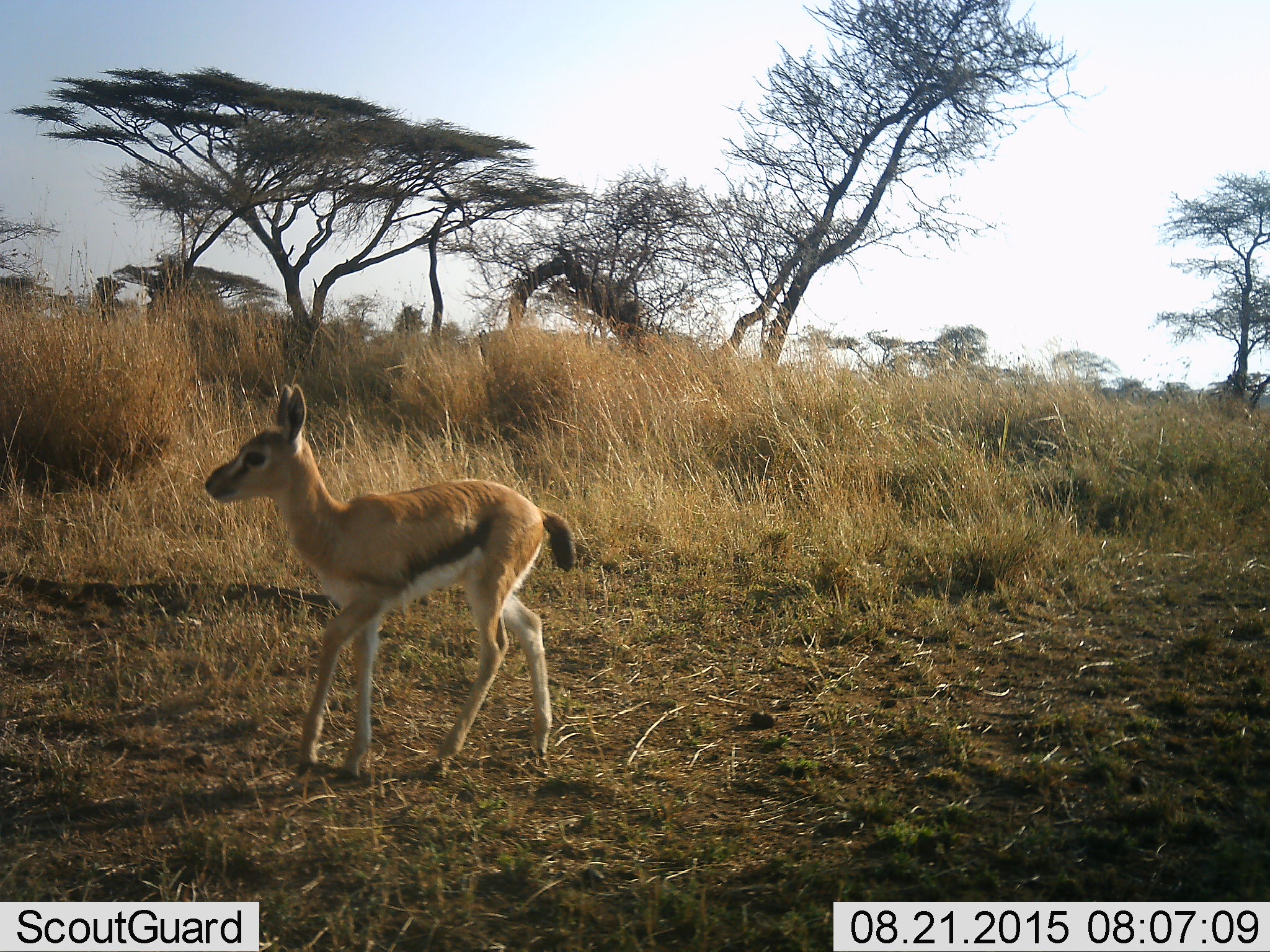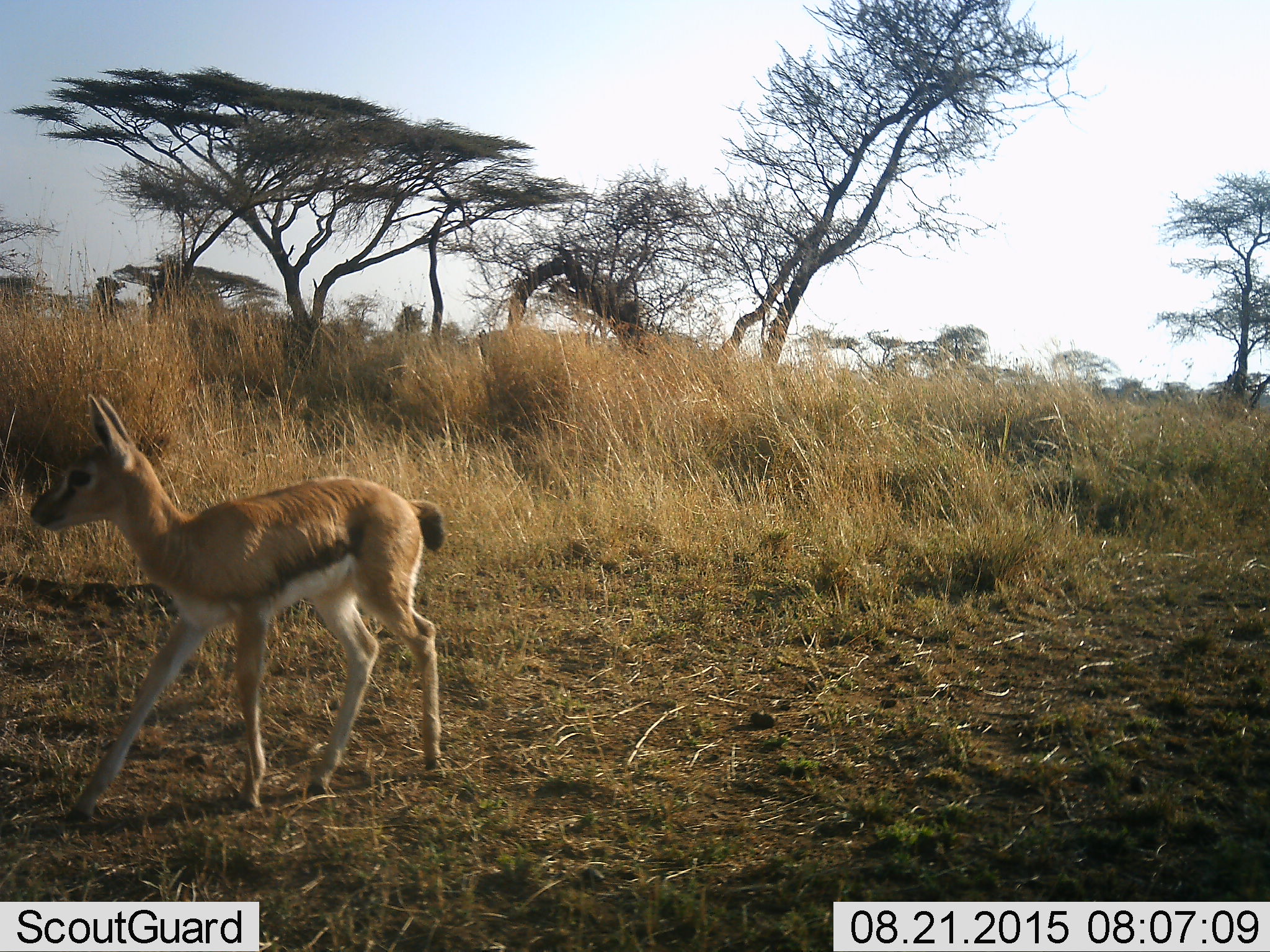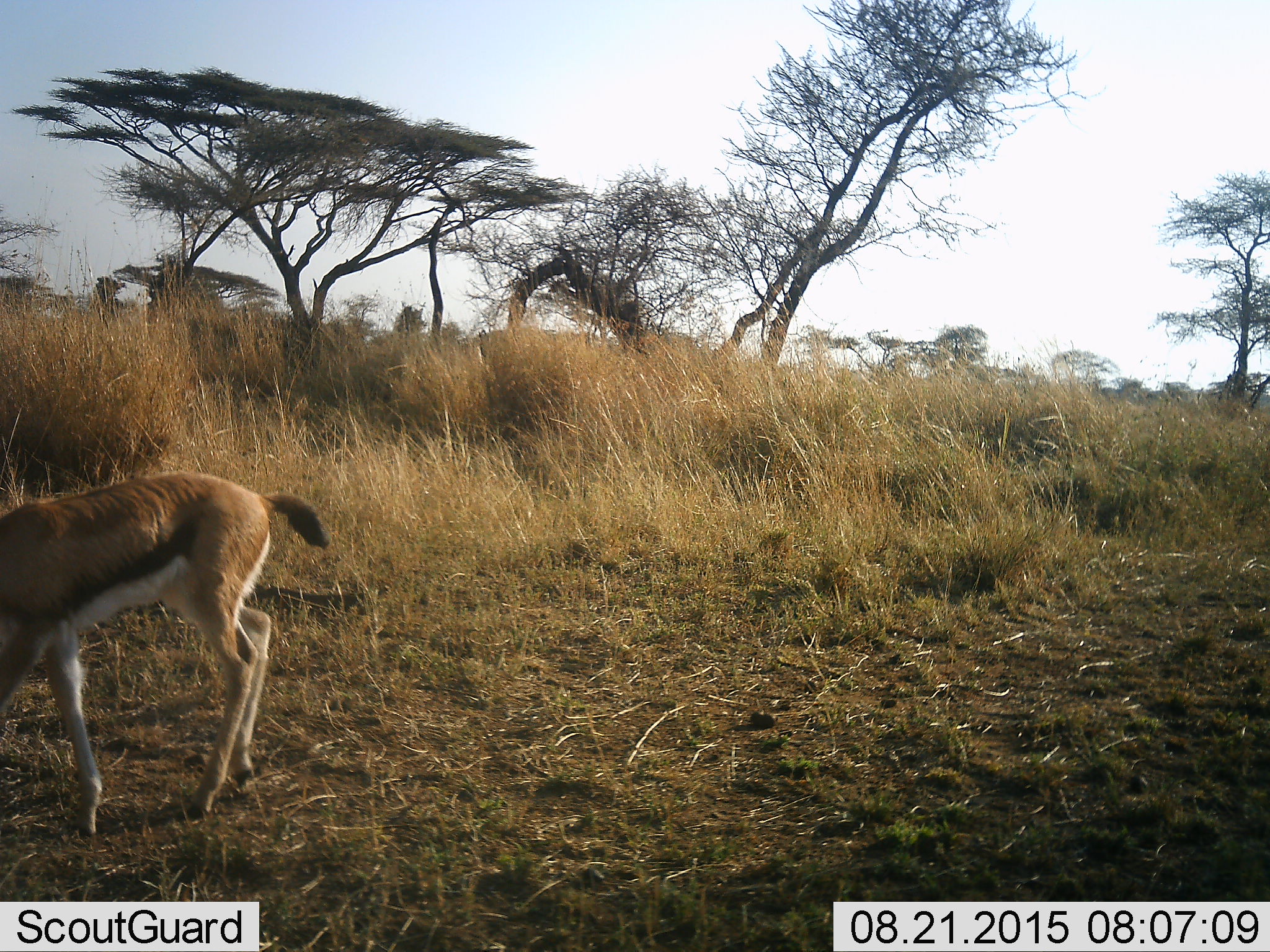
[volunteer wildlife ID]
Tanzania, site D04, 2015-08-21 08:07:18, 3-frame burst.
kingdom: Animalia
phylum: Chordata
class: Mammalia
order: Artiodactyla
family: Bovidae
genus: Eudorcas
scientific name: Eudorcas thomsonii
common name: thomson's gazelle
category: gazellethomsons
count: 1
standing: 12%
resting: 0%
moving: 82%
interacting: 0%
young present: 94%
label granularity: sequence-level